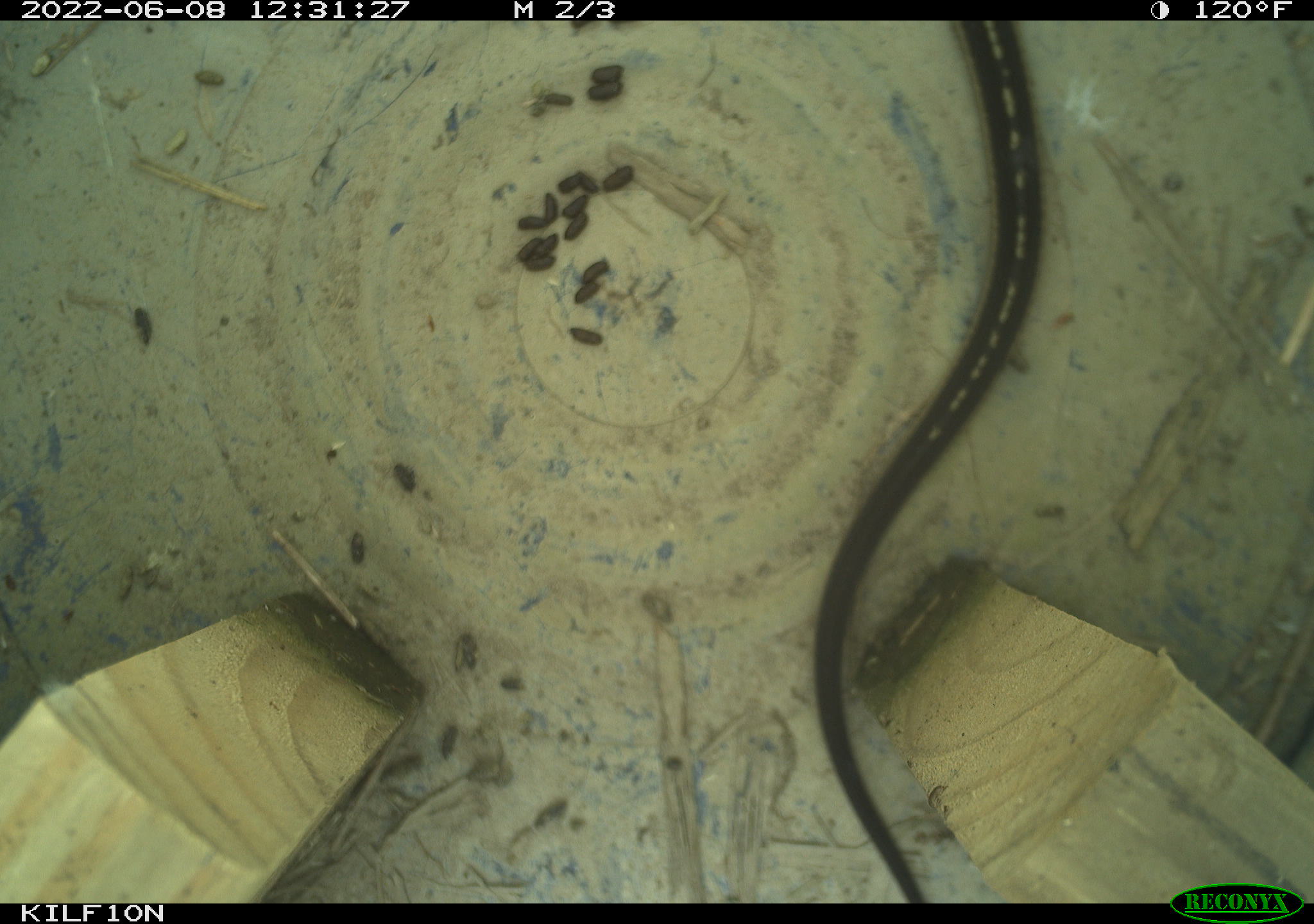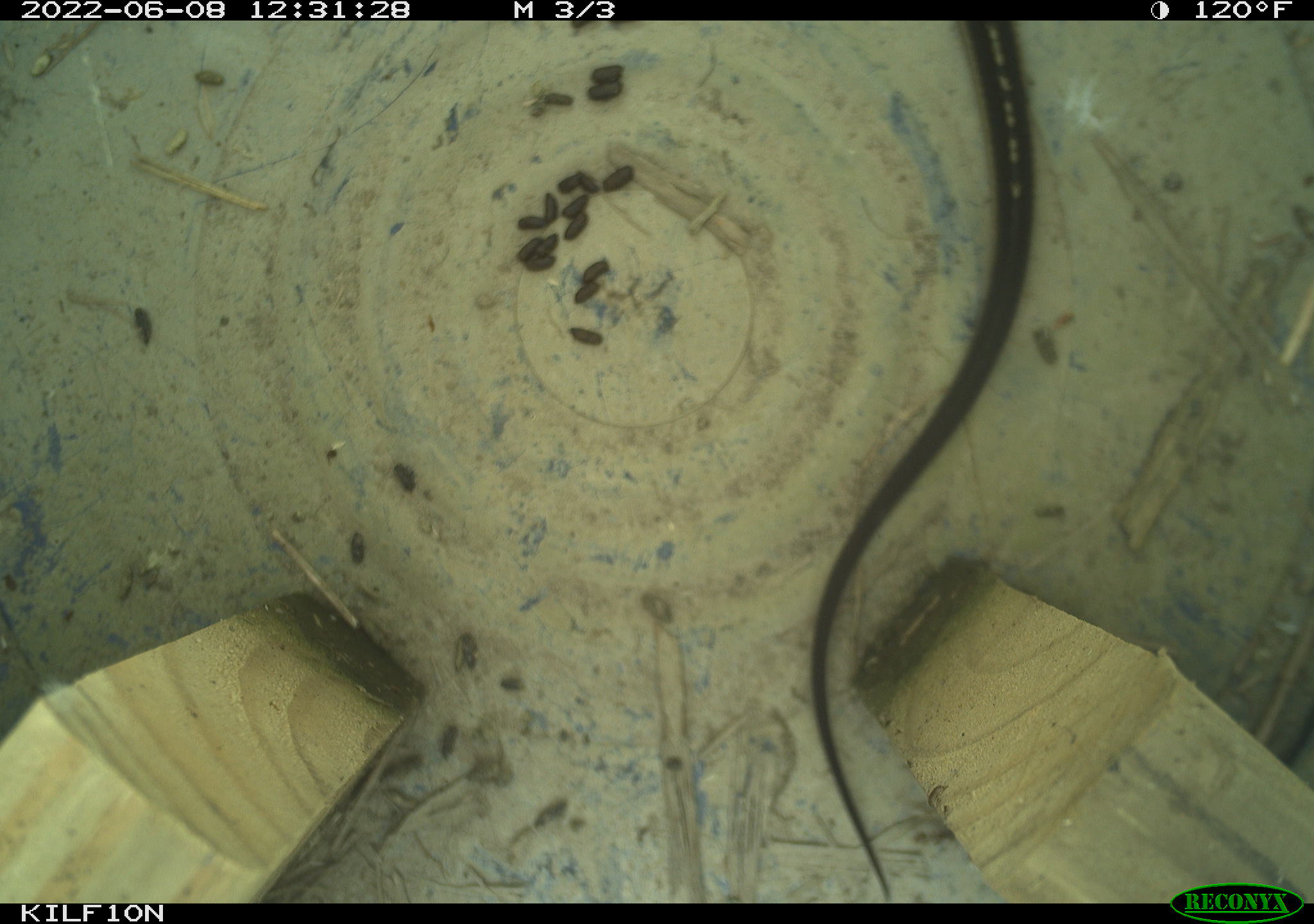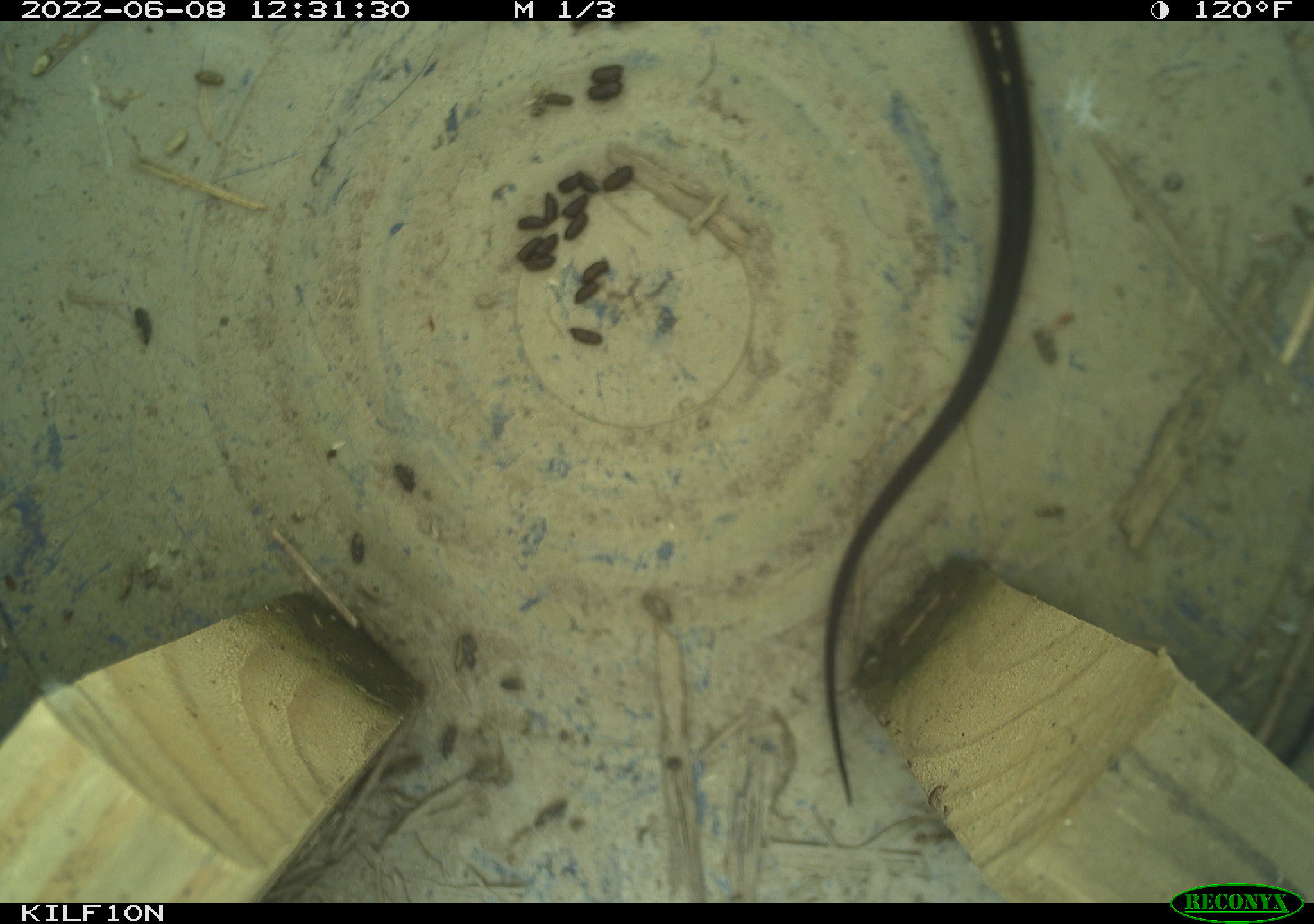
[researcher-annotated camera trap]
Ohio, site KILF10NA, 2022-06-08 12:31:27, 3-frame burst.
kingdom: Animalia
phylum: Chordata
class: Reptilia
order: Squamata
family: Colubridae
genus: Thamnophis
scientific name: Thamnophis sirtalis sirtalis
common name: eastern gartersnake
Eastern gartersnake (Thamnophis sirtalis sirtalis).